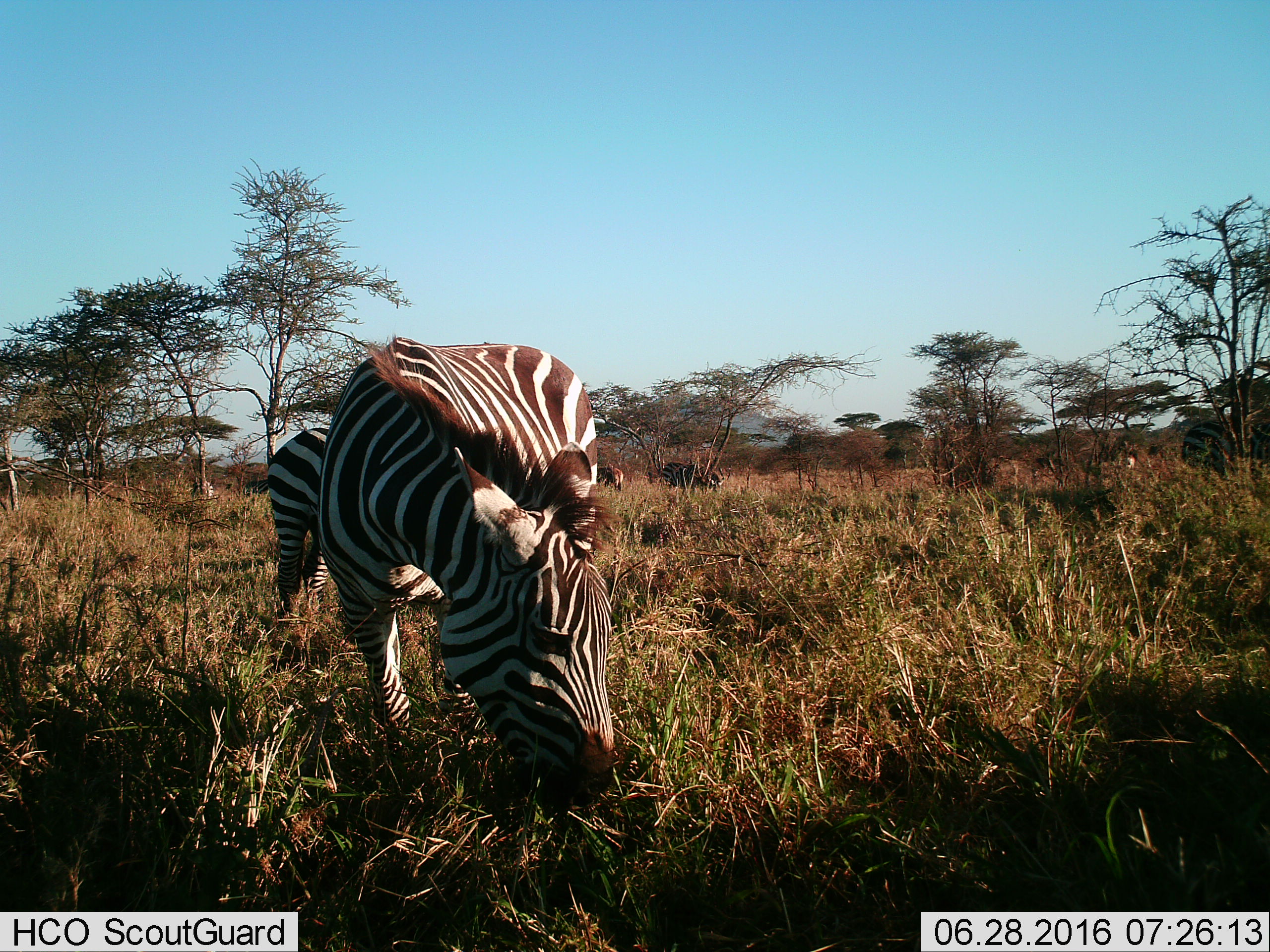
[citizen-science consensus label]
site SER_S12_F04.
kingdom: Animalia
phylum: Chordata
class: Mammalia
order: Perissodactyla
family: Equidae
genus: Equus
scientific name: Equus quagga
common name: plains zebra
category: zebraplains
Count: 4.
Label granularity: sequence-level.